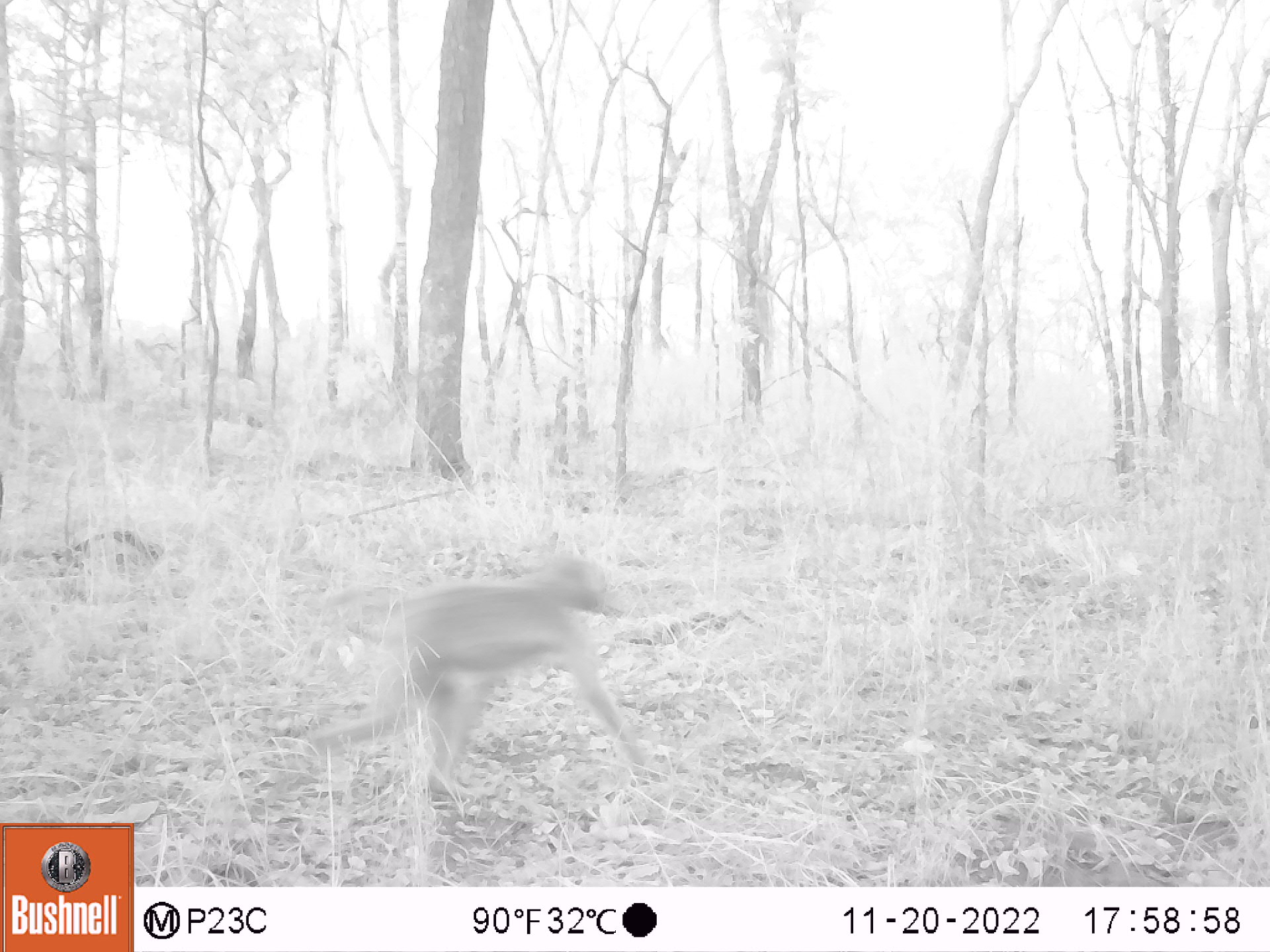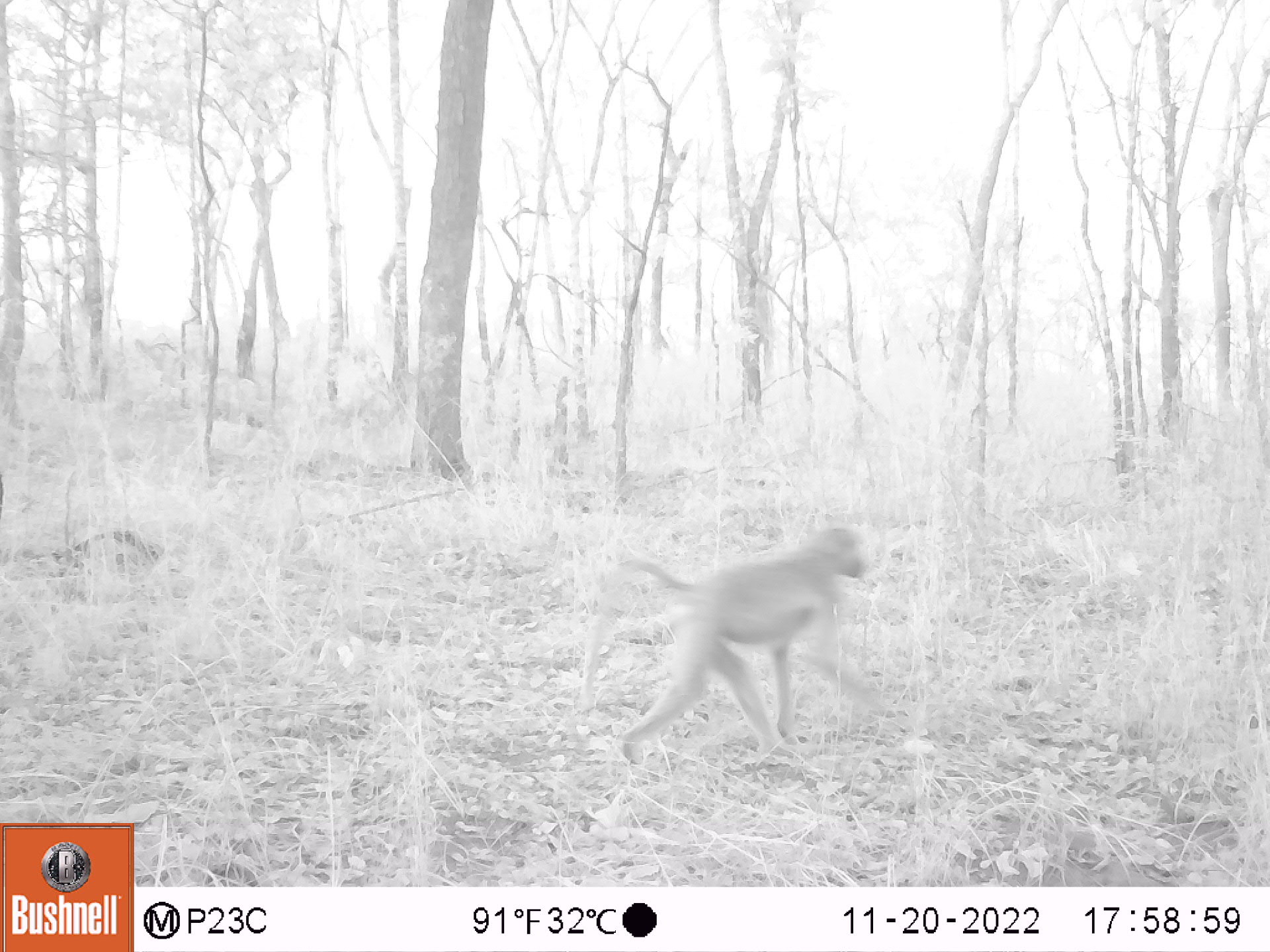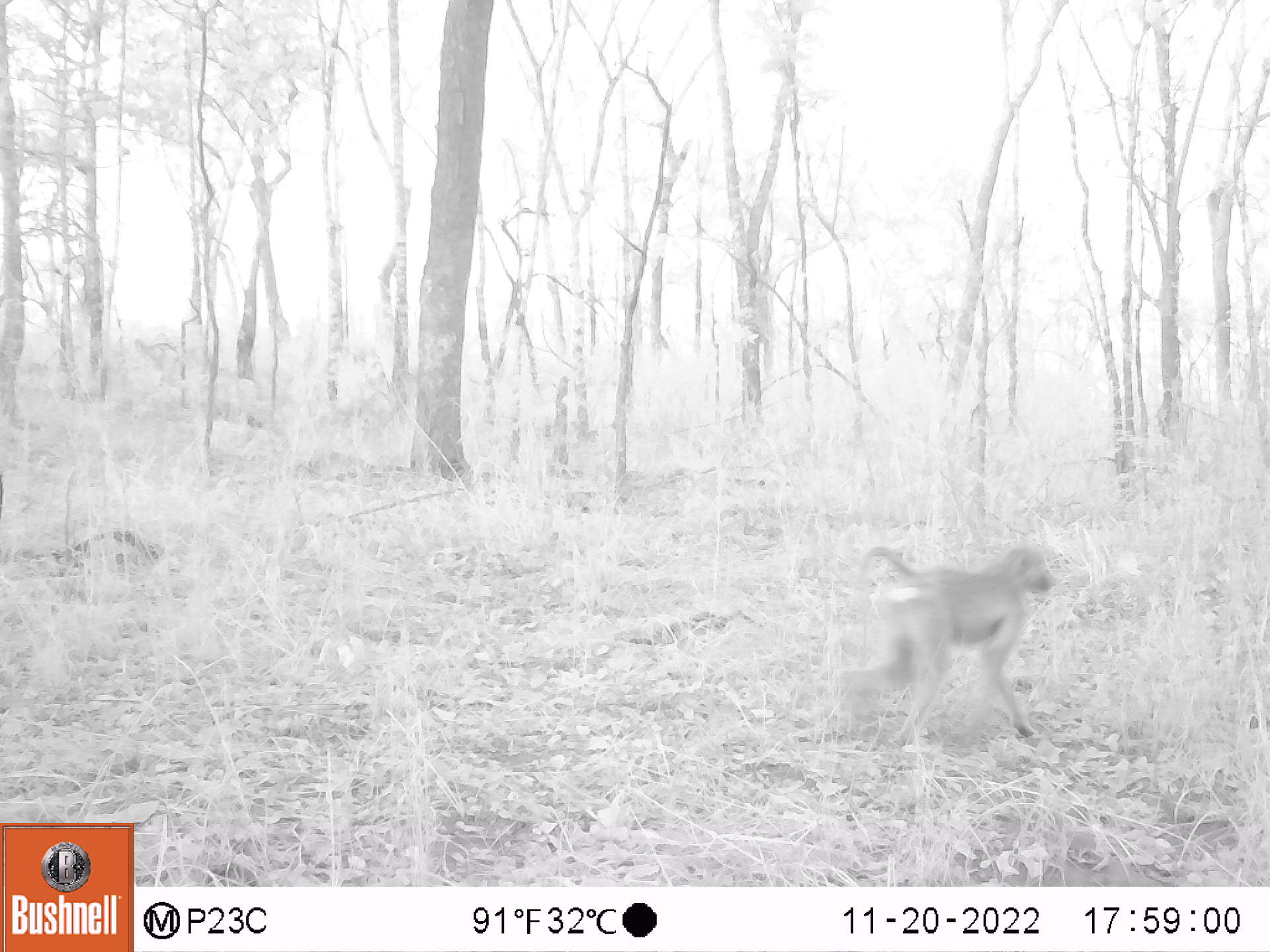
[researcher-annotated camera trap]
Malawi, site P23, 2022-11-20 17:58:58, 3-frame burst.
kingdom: Animalia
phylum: Chordata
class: Mammalia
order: Primates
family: Cercopithecidae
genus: Papio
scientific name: Papio cynocephalus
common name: yellow baboon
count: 1